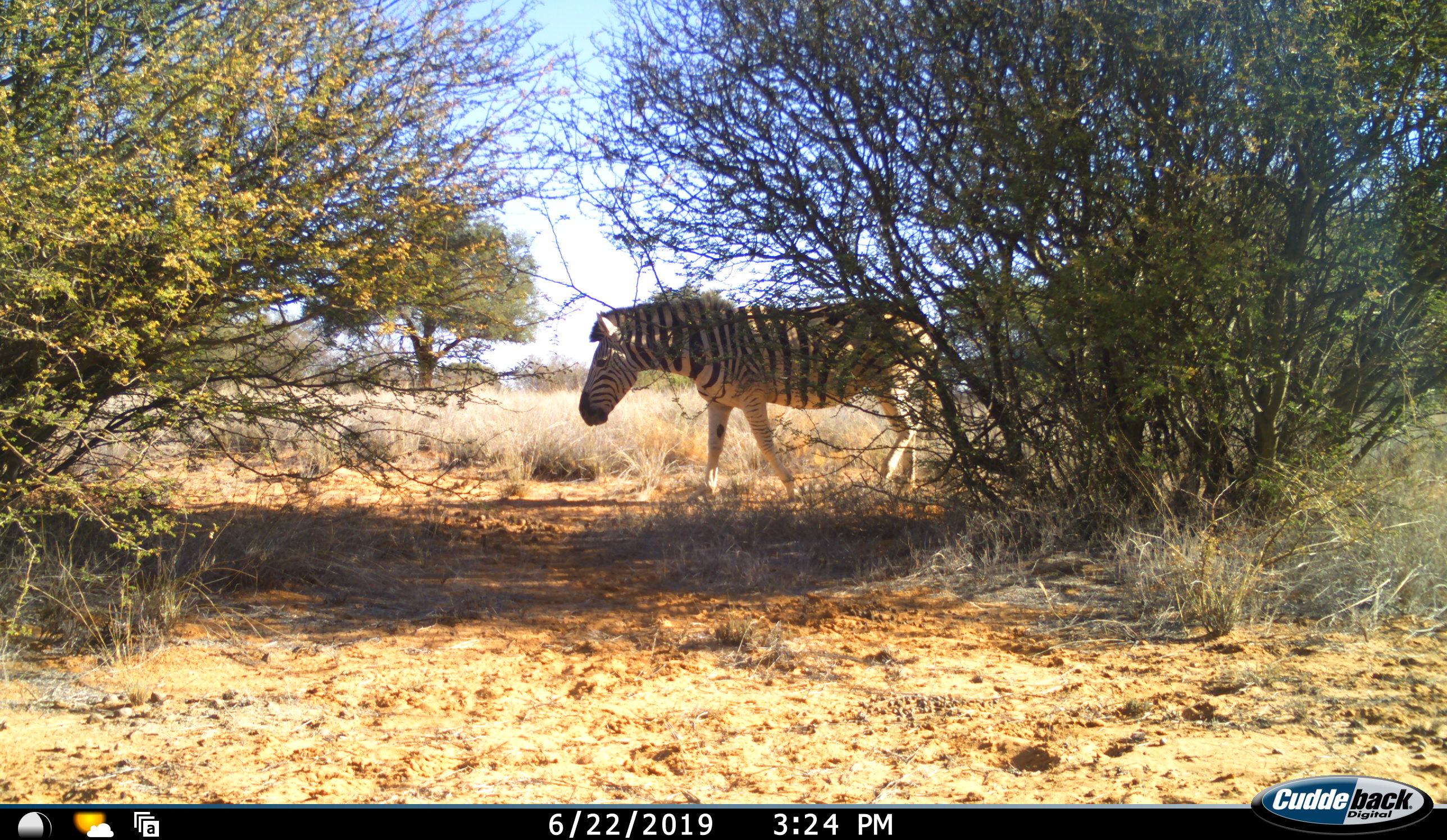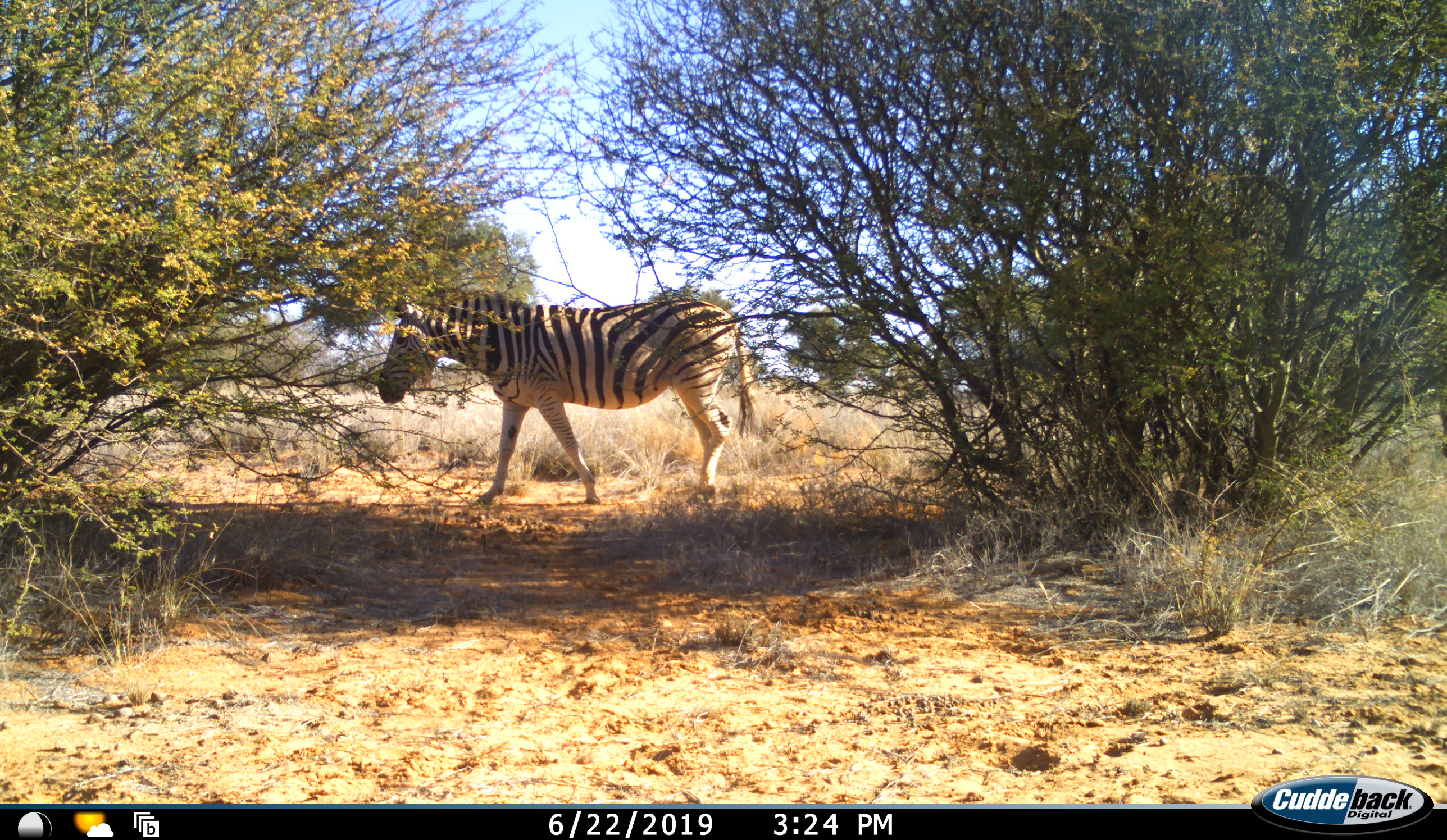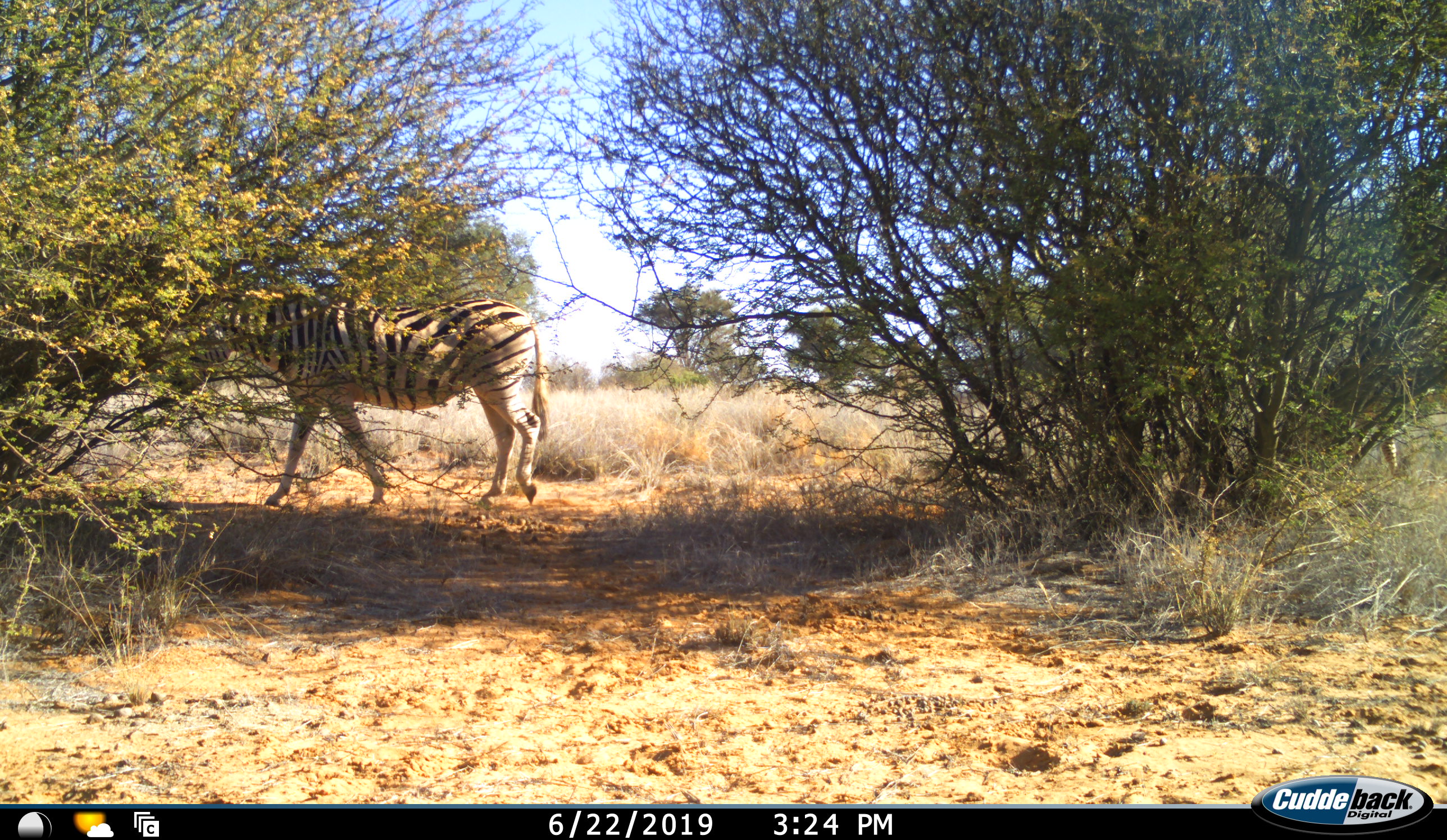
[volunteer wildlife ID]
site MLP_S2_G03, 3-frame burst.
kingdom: Animalia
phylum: Chordata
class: Mammalia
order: Perissodactyla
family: Equidae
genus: Equus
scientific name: Equus quagga burchellii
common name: burchell's zebra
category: zebraburchells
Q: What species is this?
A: Zebraburchells (burchell's zebra) (Equus quagga burchellii).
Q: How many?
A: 1.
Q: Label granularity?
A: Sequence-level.